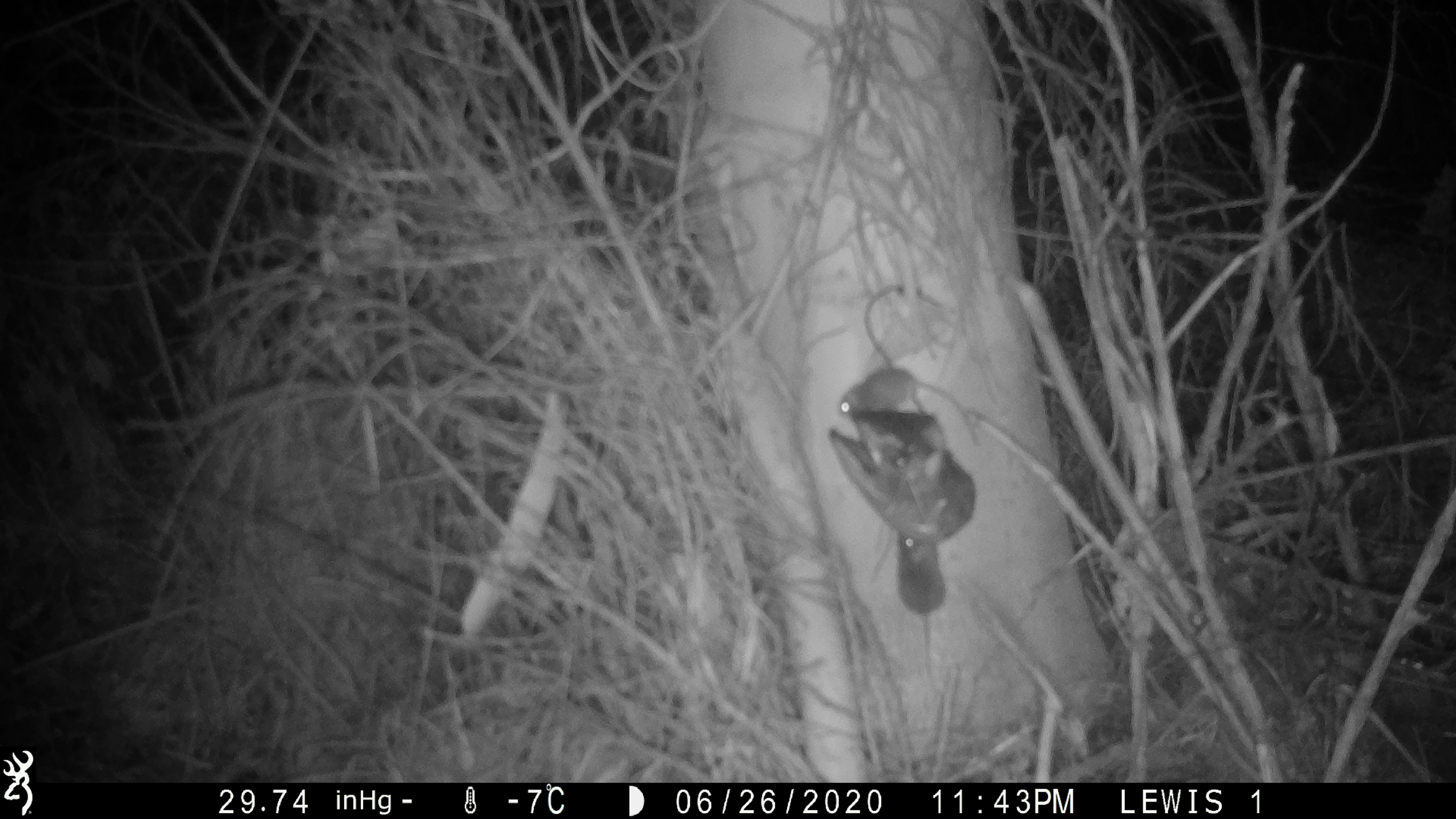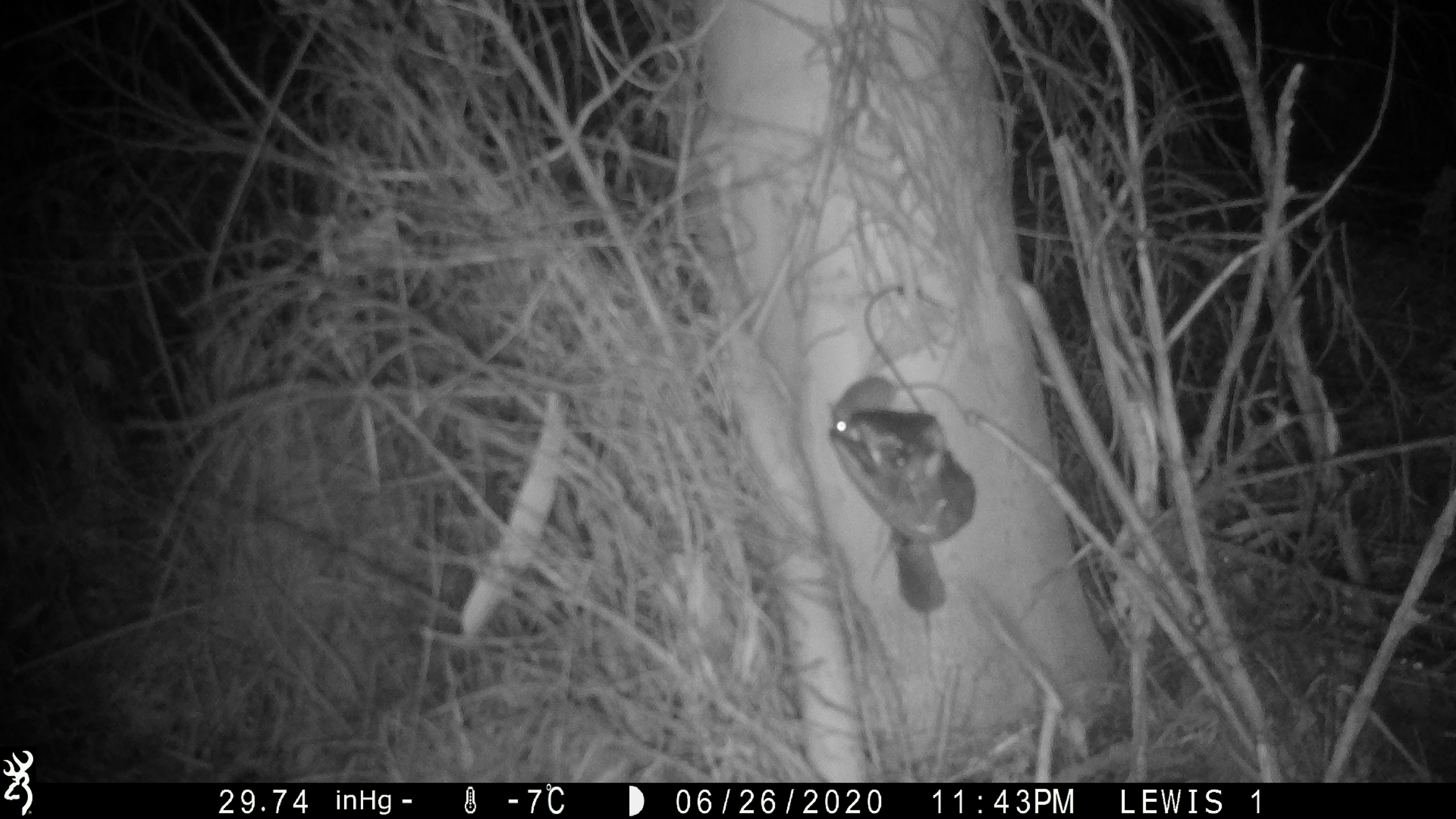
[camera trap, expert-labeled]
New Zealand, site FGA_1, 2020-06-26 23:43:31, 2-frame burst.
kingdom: Animalia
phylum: Chordata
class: Mammalia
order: Rodentia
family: Muridae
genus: Mus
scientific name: Mus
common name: mouse